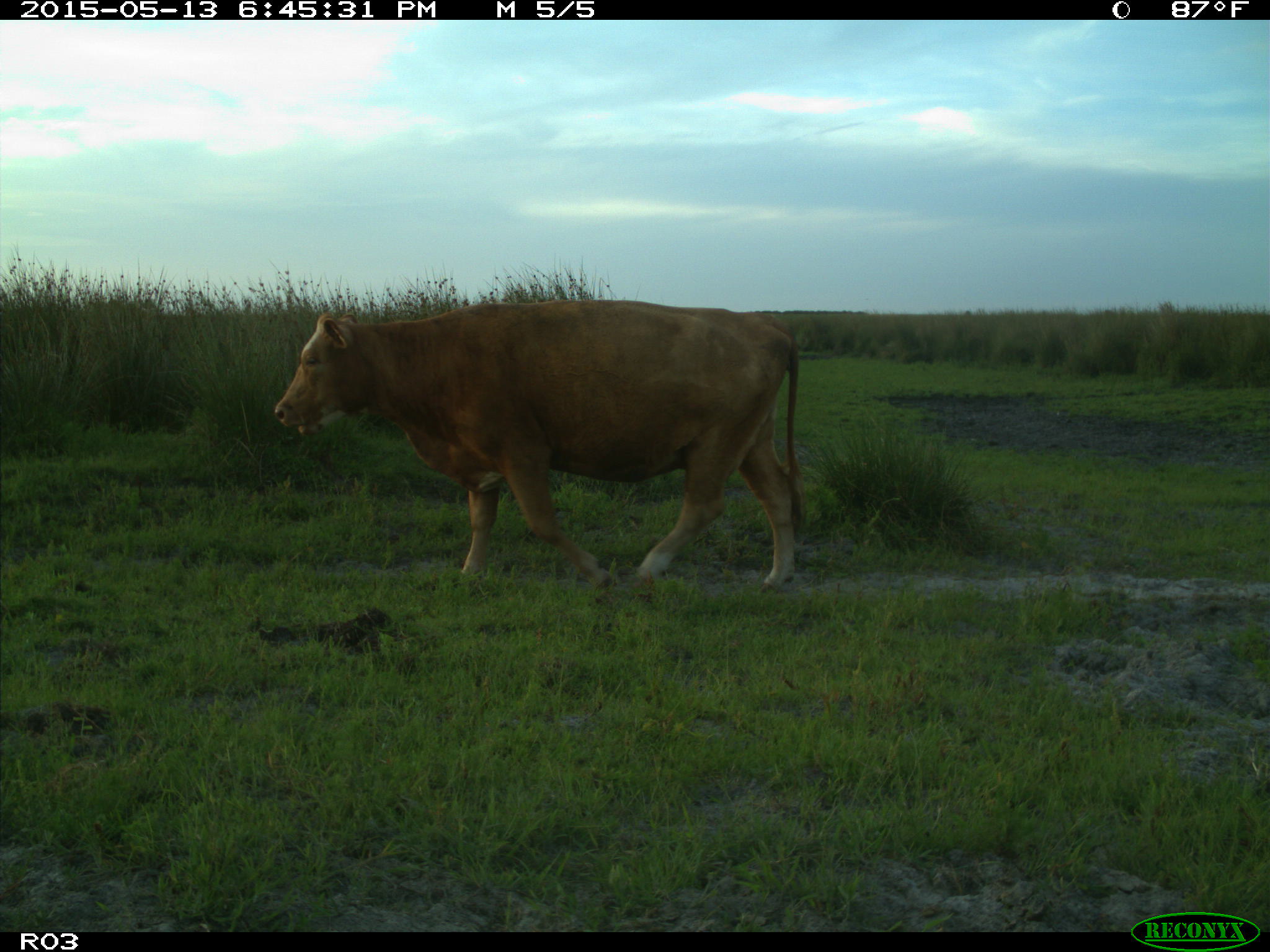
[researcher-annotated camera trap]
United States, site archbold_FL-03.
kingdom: Animalia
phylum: Chordata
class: Mammalia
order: Artiodactyla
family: Bovidae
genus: Bos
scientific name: Bos taurus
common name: domestic cow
Bos taurus (domestic cow).